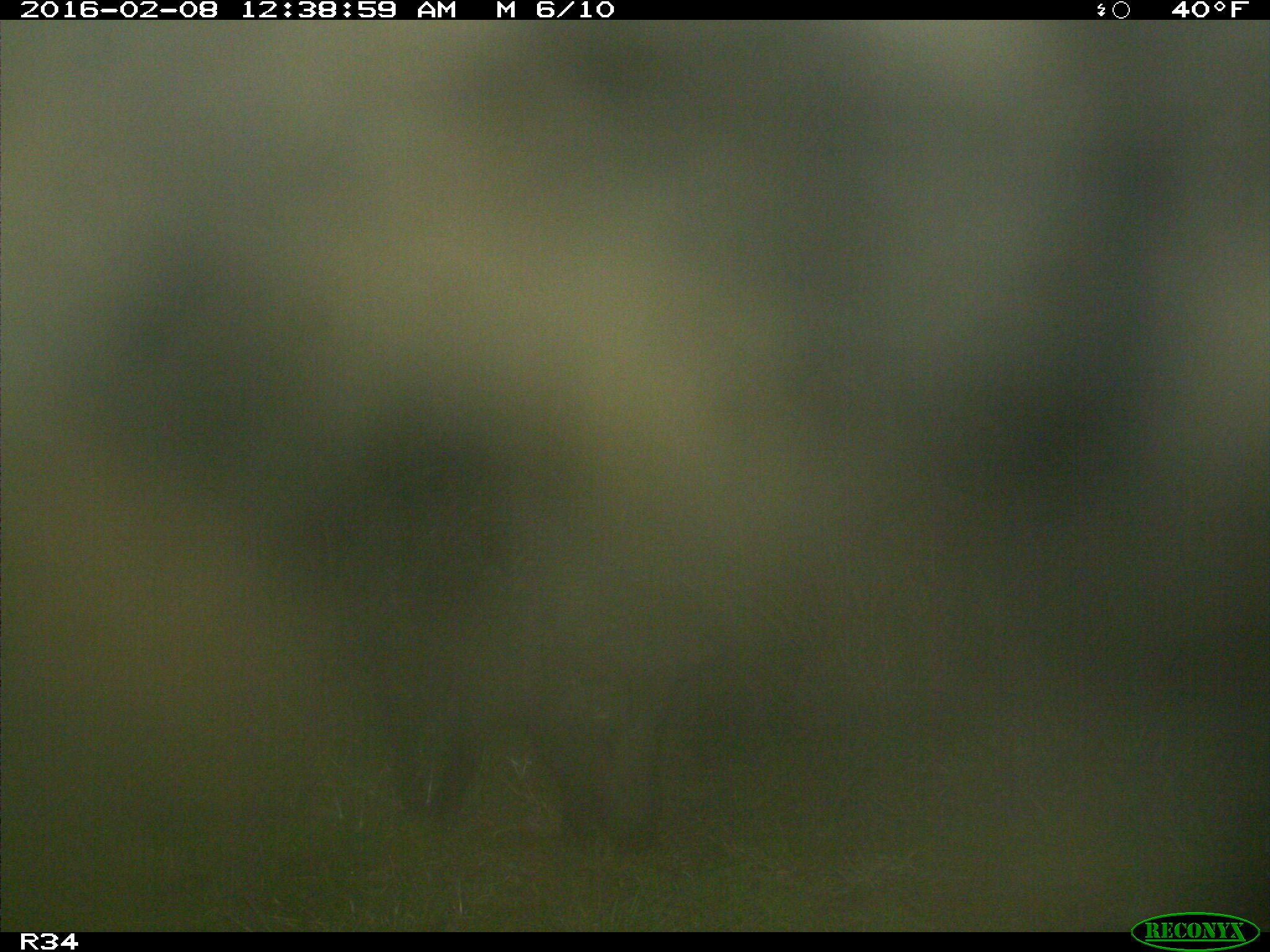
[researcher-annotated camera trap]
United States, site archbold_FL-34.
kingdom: Animalia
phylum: Chordata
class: Mammalia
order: Artiodactyla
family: Suidae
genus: Sus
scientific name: Sus scrofa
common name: wild boar